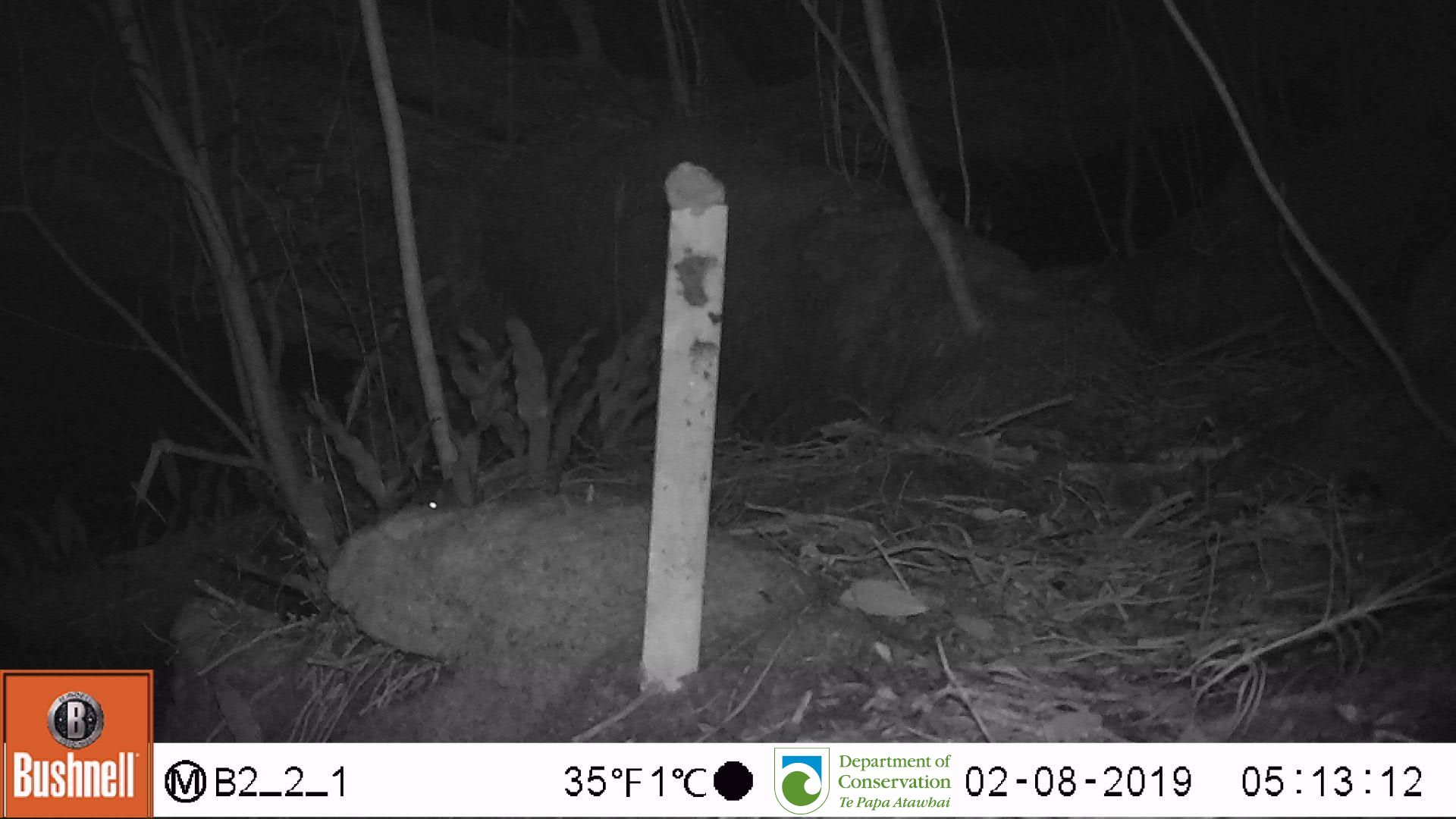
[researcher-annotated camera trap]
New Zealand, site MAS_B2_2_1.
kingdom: Animalia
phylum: Chordata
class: Mammalia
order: Rodentia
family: Muridae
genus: Mus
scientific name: Mus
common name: mouse